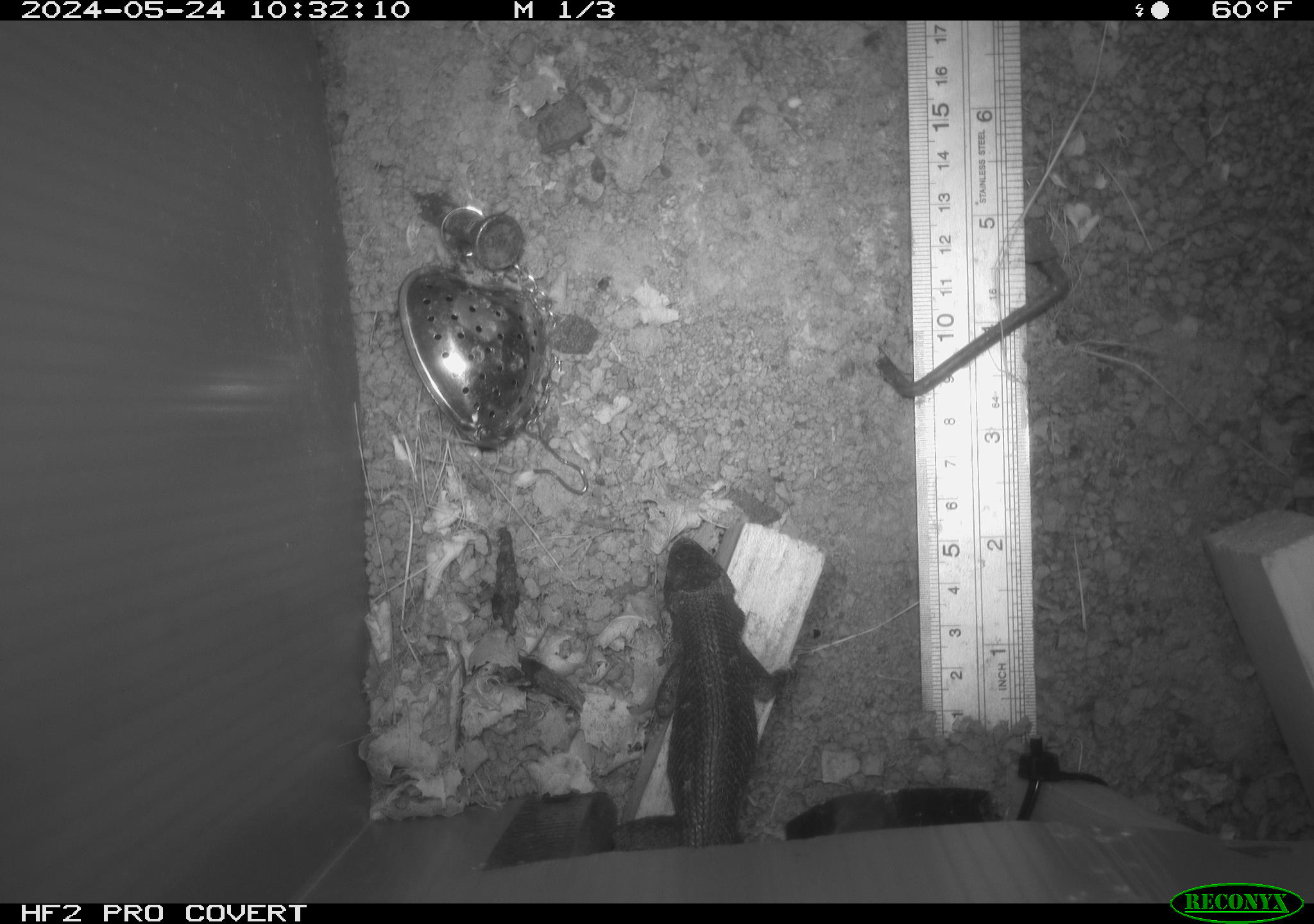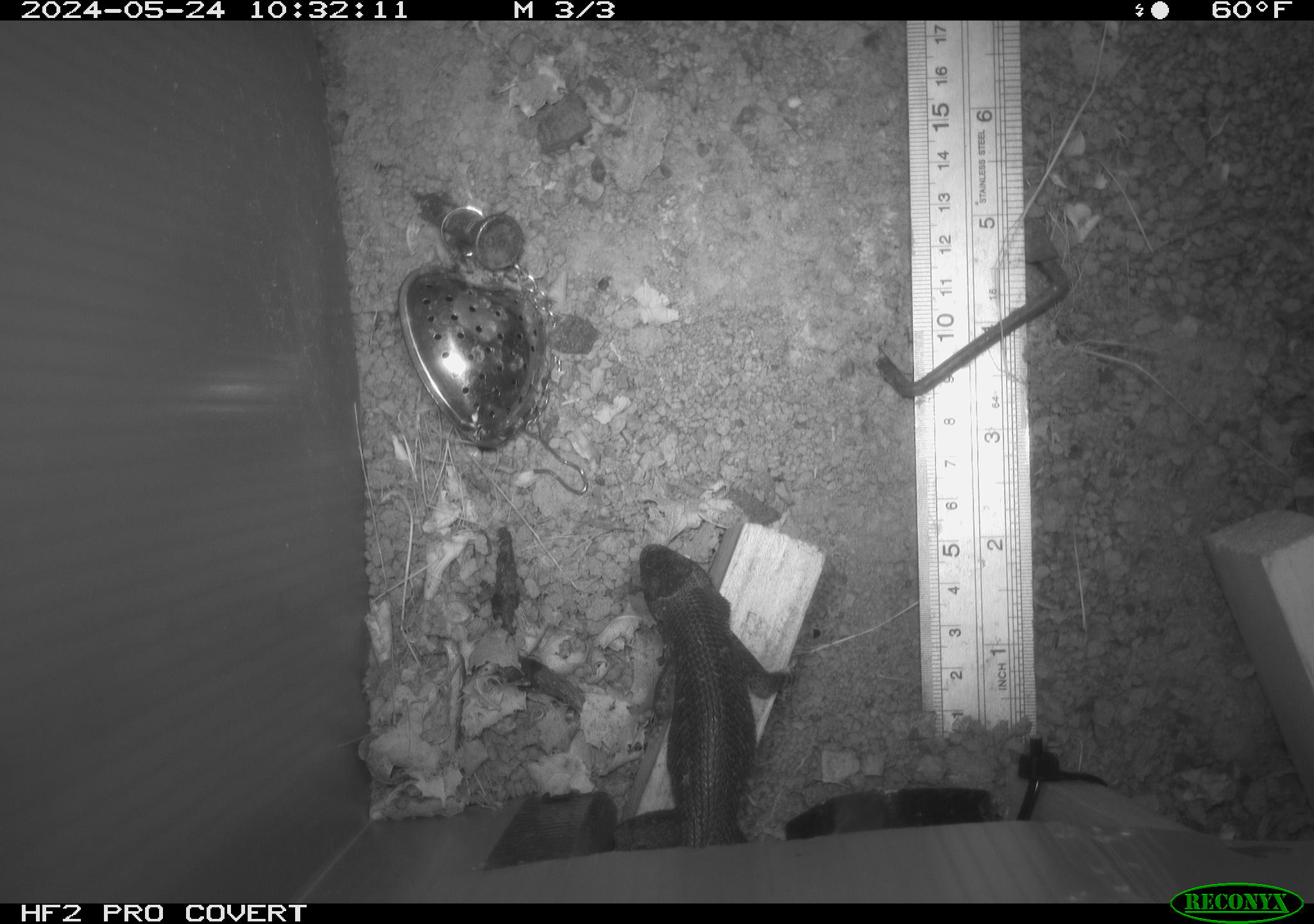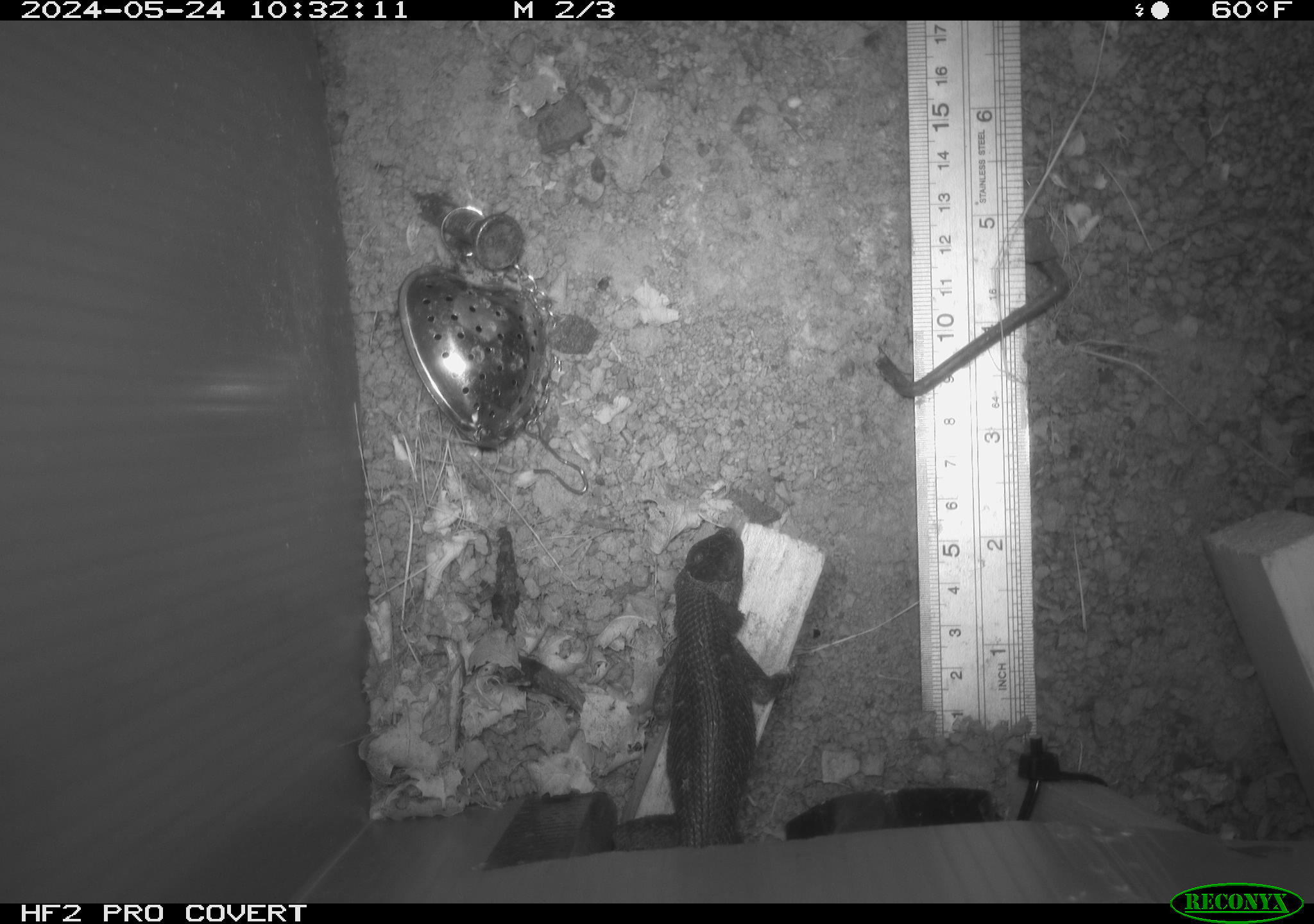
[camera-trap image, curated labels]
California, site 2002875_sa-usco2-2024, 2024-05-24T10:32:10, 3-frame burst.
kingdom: Animalia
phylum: Chordata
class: Reptilia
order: Squamata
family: Phrynosomatidae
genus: Sceloporus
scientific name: Sceloporus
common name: spiny lizards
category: sceloporus species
Sceloporus species (spiny lizards) (Sceloporus).